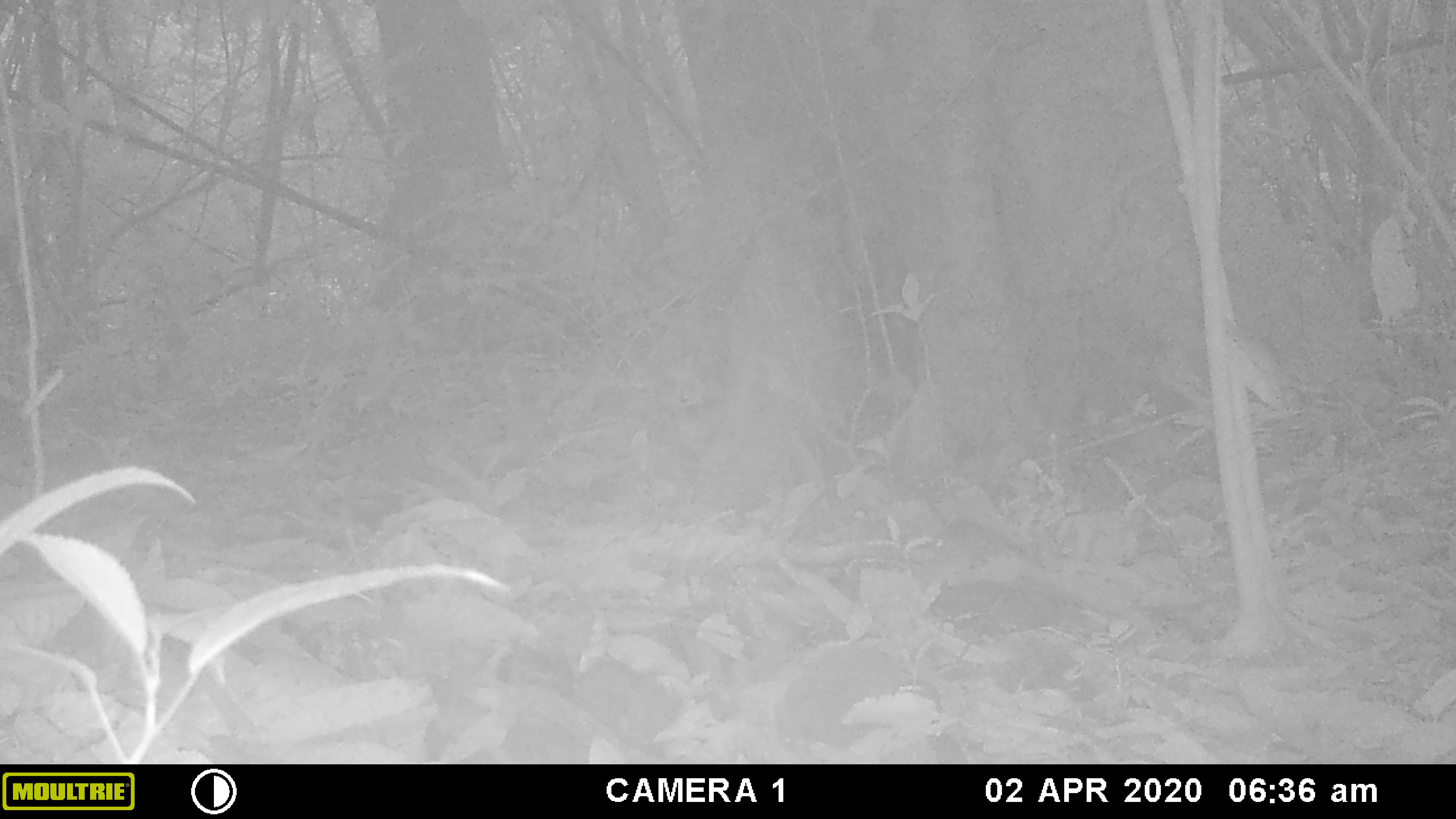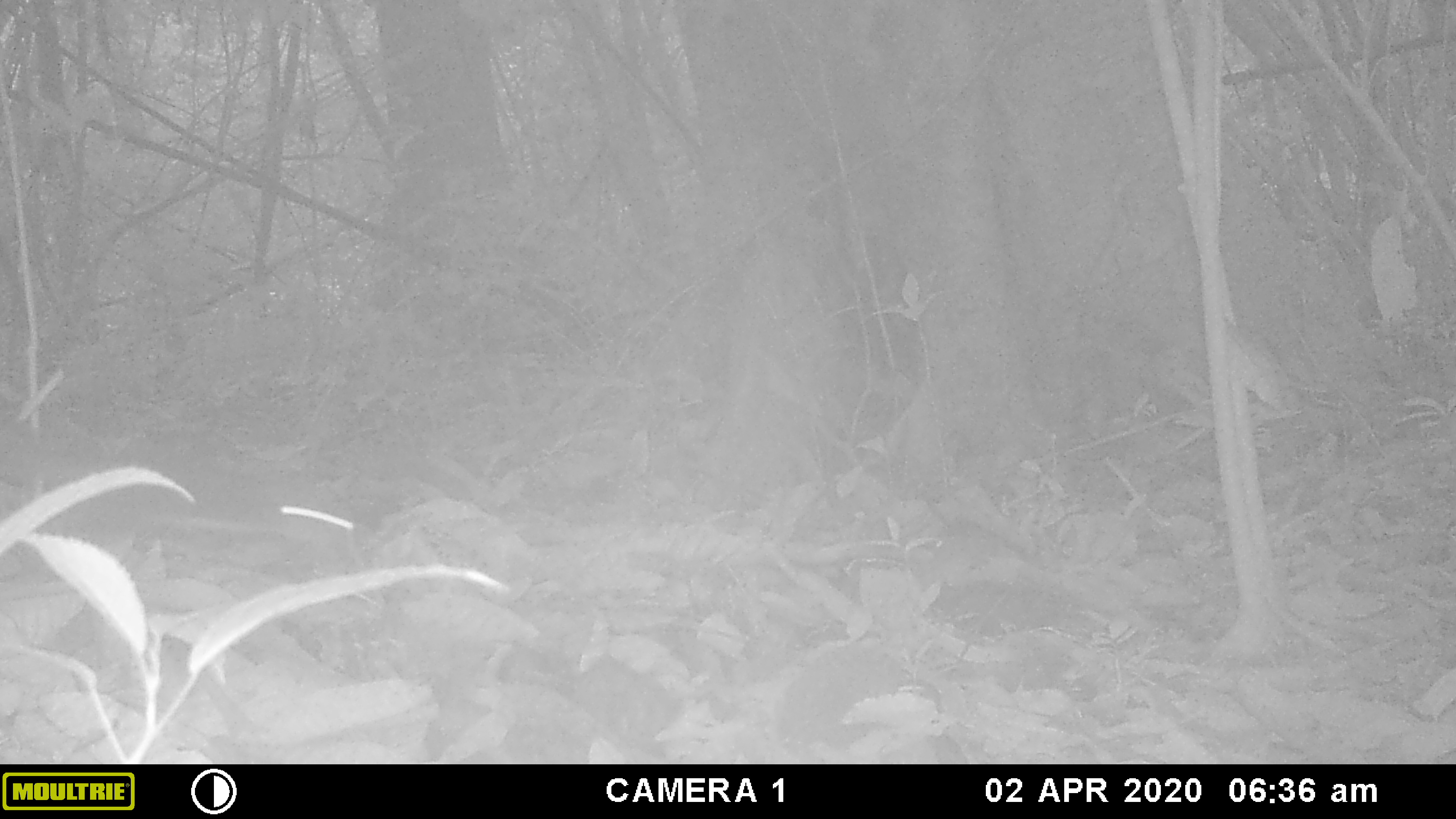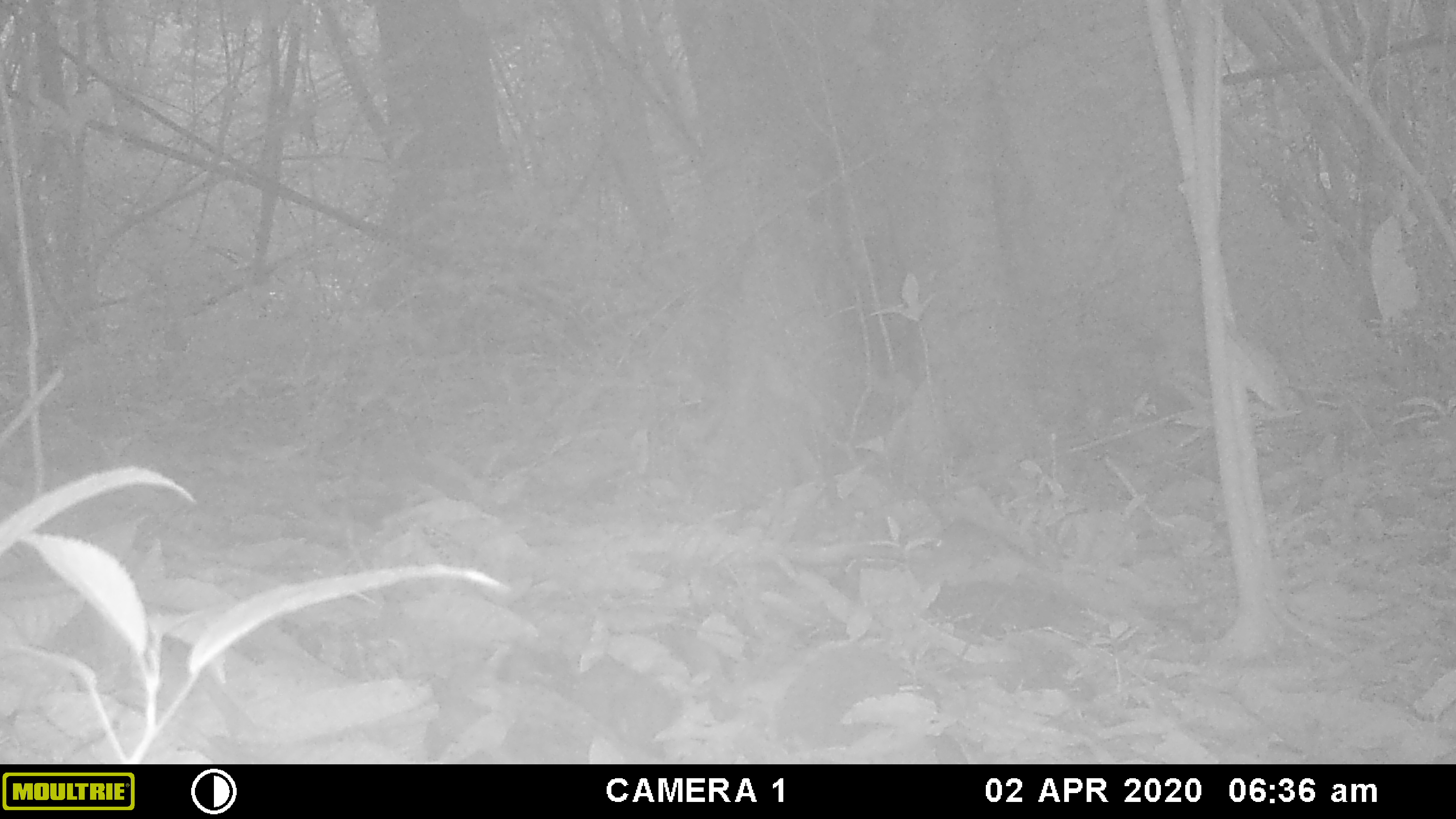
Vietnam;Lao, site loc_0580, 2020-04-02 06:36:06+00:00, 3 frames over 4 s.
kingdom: Animalia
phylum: Chordata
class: Mammalia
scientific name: Mammalia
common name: mammal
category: unidentified small mammal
Unidentified small mammal (mammal) (Mammalia). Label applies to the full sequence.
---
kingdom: Animalia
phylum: Chordata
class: Mammalia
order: Rodentia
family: Sciuridae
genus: Sciurus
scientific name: Sciurus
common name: squirrel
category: unidentified squirrel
Unidentified squirrel (squirrel) (Sciurus). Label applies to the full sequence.